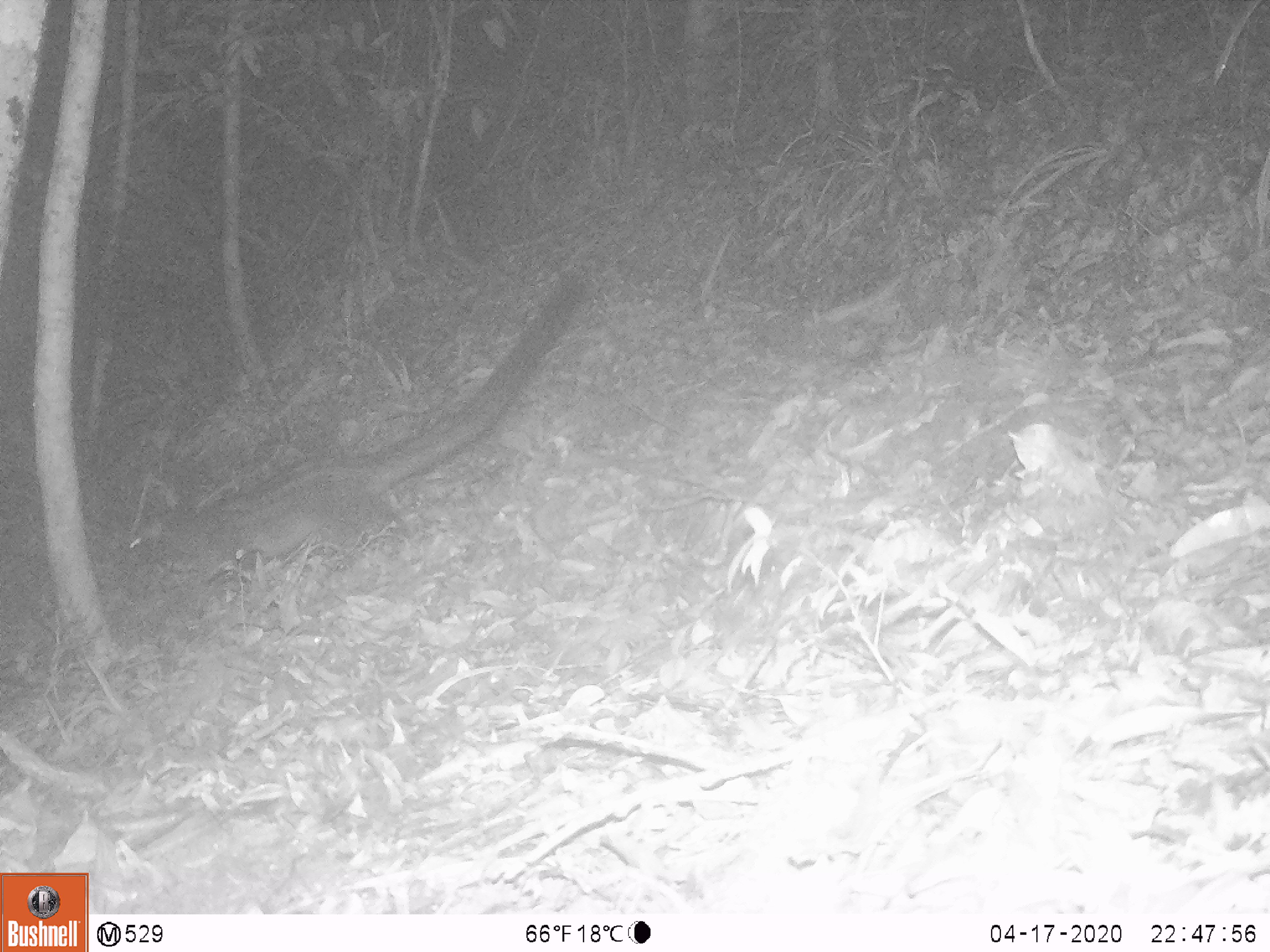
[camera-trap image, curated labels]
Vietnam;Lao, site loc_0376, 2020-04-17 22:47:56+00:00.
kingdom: Animalia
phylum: Chordata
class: Mammalia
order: Carnivora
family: Viverridae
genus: Paradoxurus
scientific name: Paradoxurus hermaphroditus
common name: common palm civet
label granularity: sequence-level